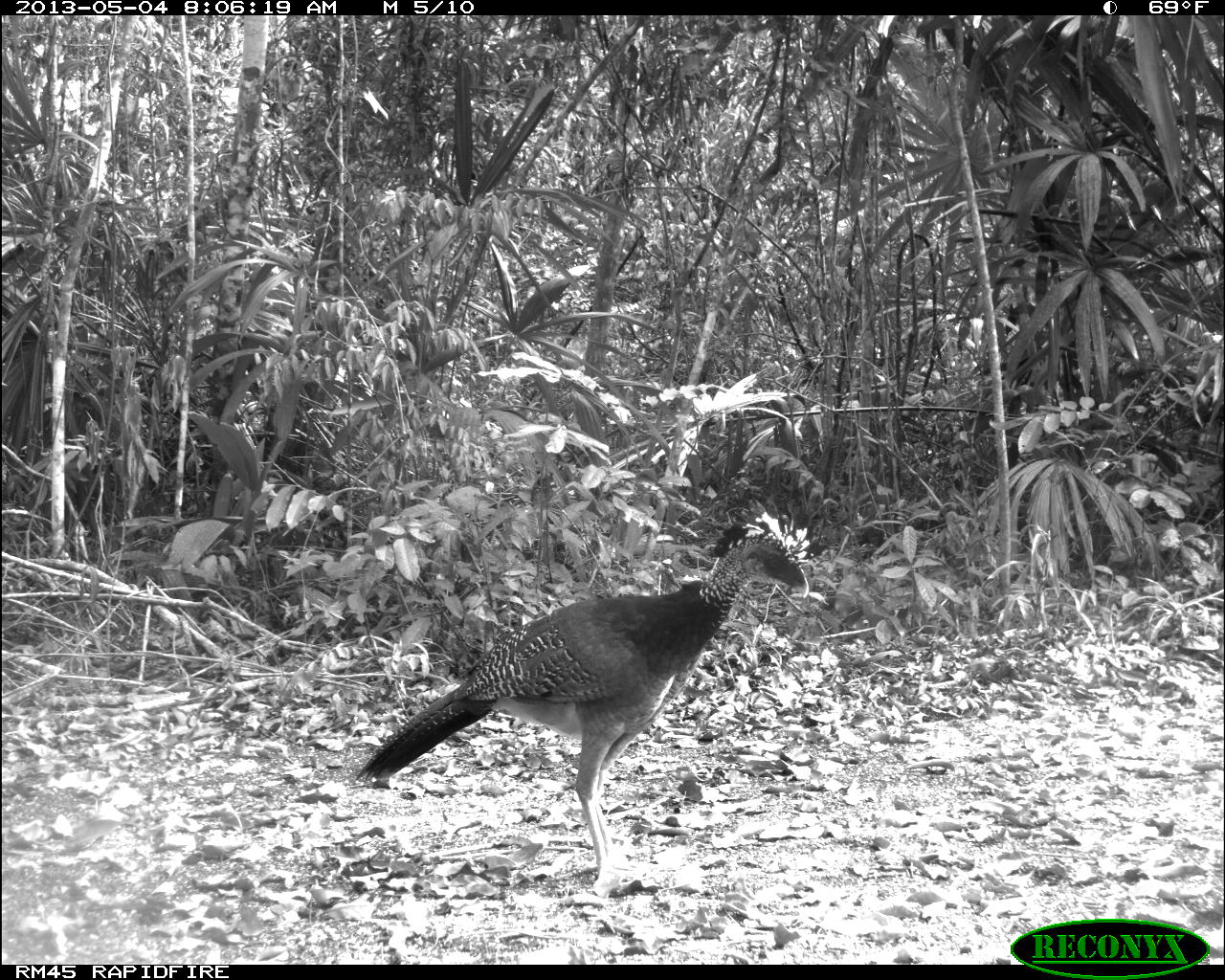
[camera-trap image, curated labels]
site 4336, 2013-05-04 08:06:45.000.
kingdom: Animalia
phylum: Chordata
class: Aves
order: Galliformes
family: Cracidae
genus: Crax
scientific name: Crax rubra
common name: great curassow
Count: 2.